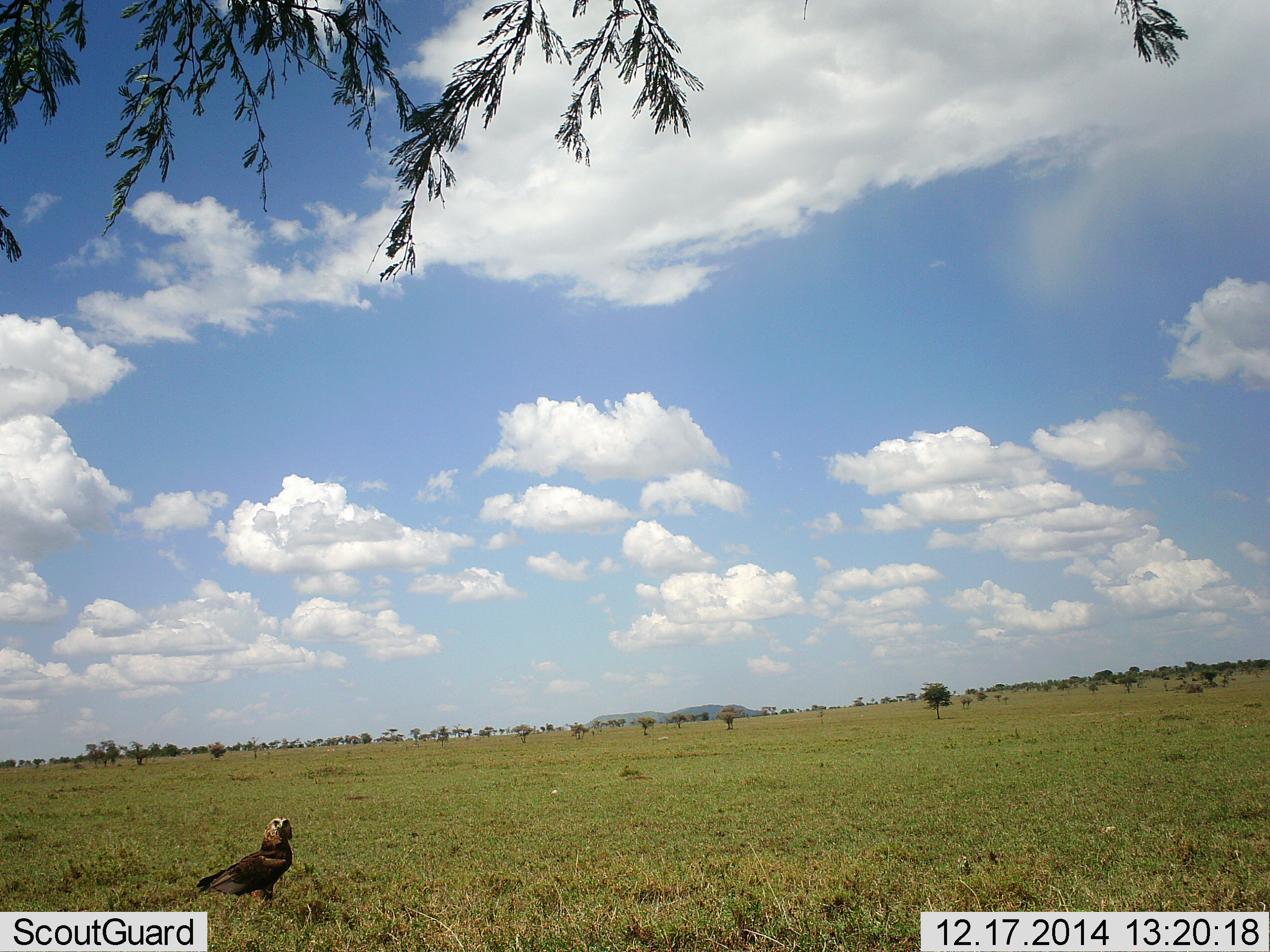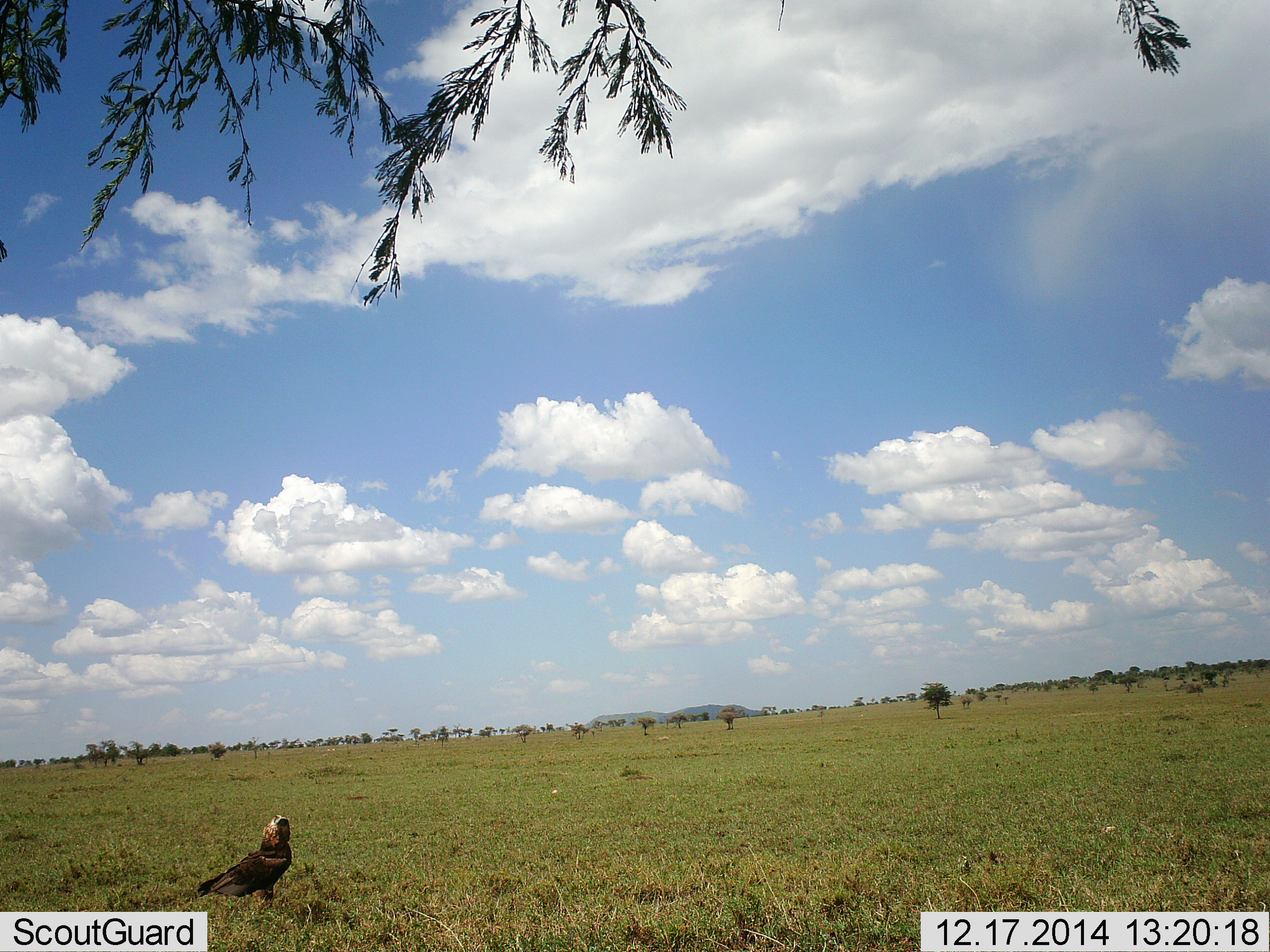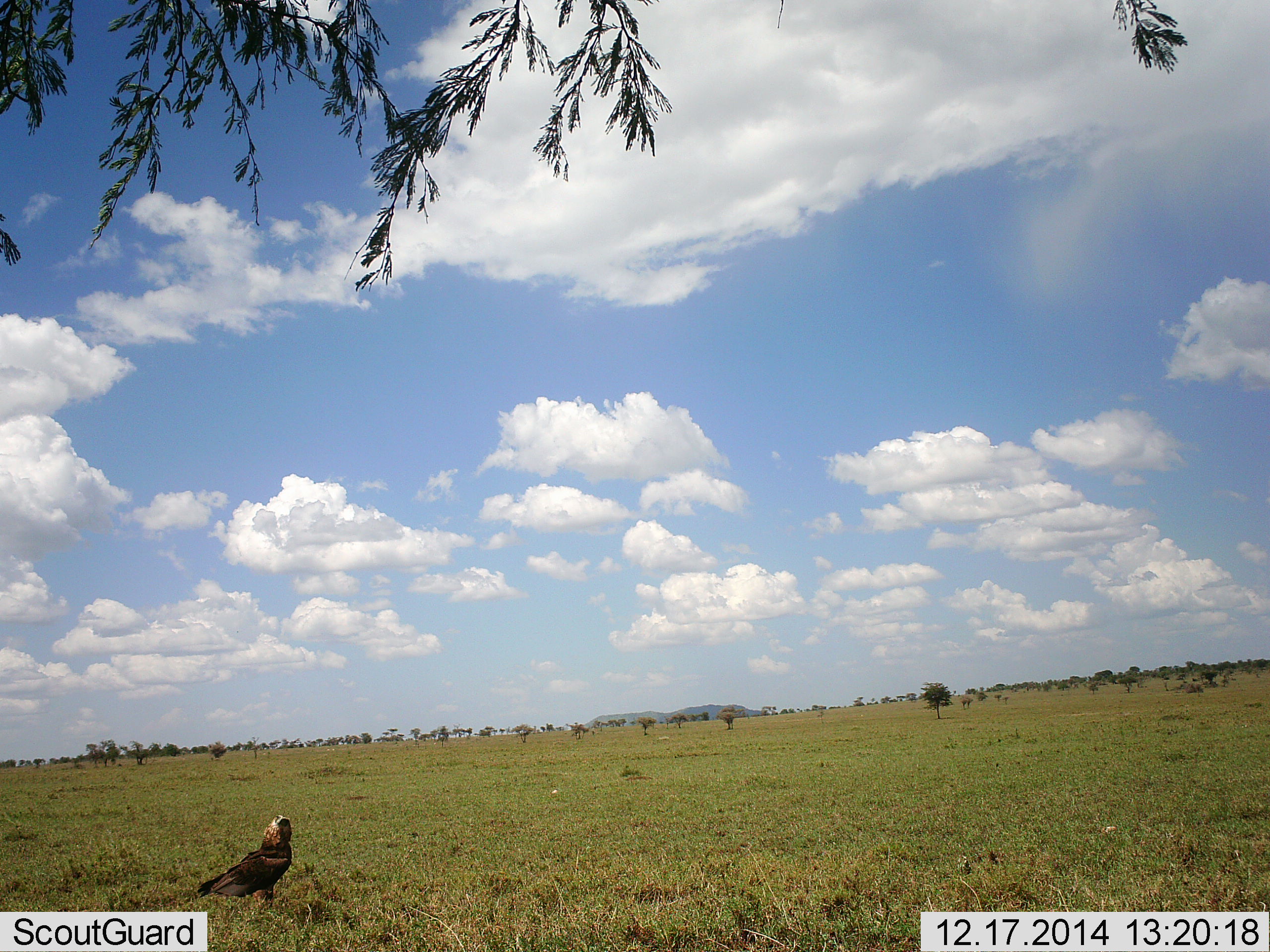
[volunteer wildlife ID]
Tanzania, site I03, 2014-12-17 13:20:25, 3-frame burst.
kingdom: Animalia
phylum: Chordata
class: Aves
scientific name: Aves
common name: bird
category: otherbird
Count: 1.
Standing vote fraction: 100%.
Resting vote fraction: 0%.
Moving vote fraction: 0%.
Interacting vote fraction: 0%.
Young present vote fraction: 0%.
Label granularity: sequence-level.